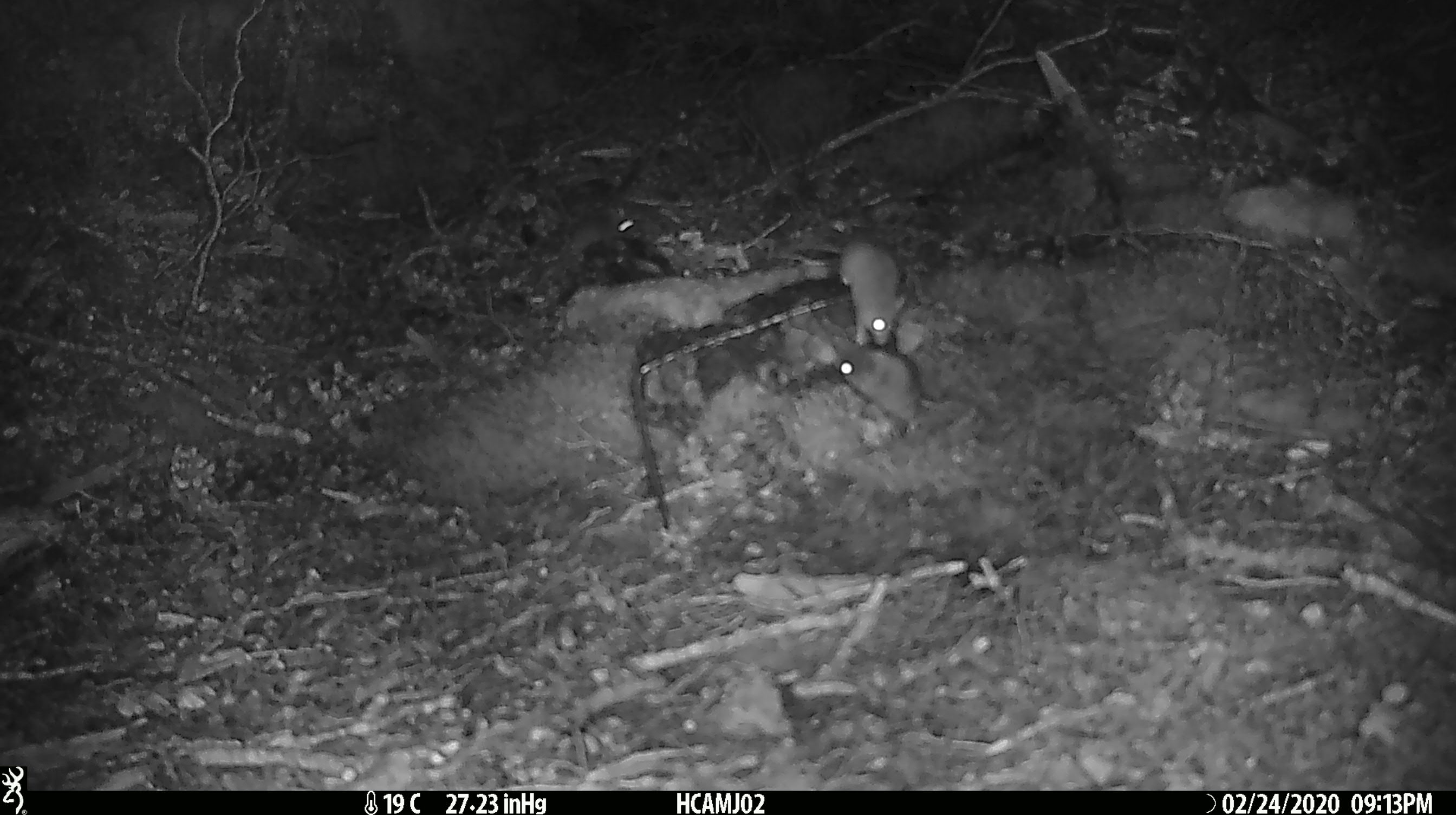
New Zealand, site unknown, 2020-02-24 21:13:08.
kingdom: Animalia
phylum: Chordata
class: Mammalia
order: Rodentia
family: Muridae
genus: Mus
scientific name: Mus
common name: mouse